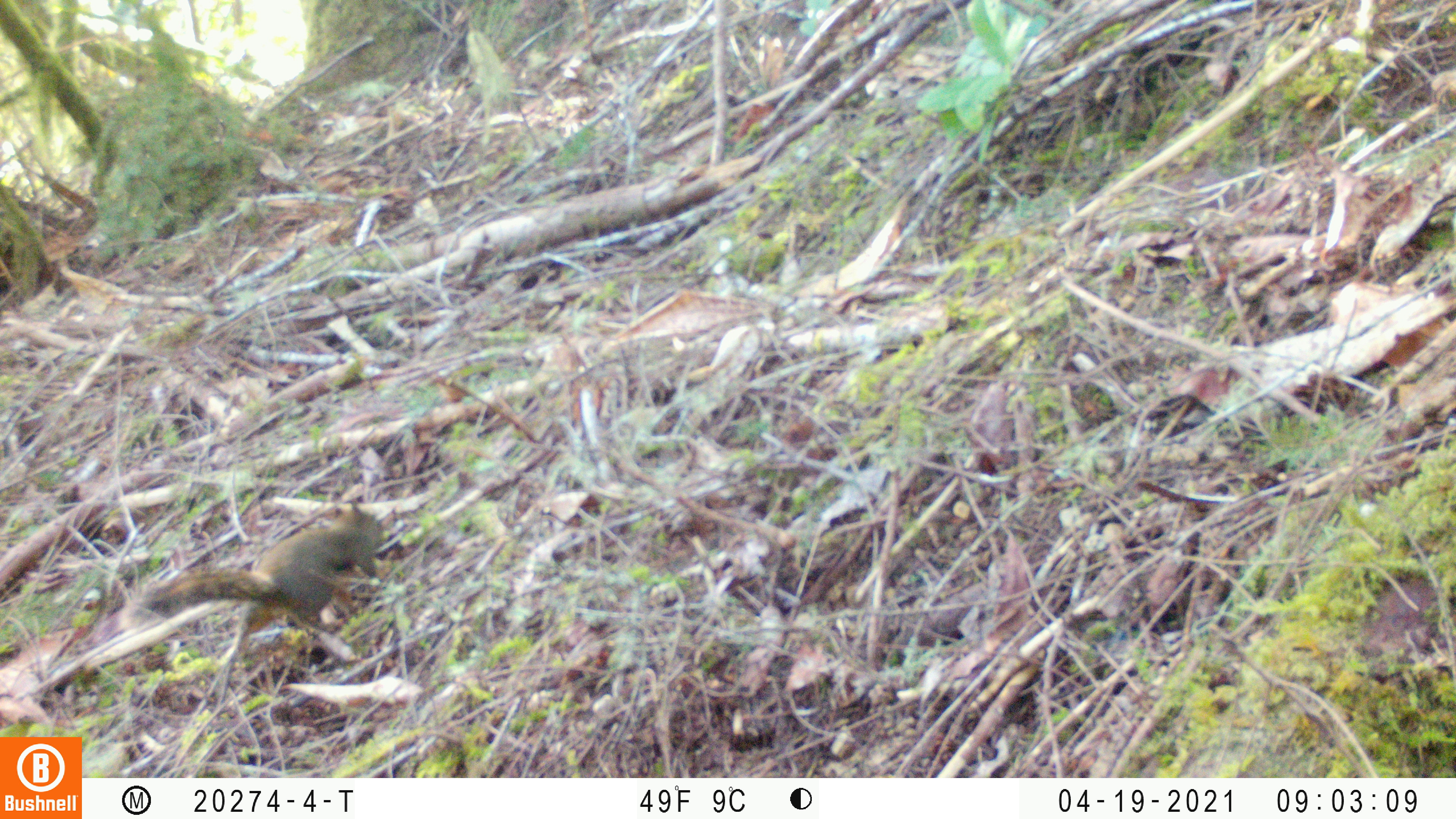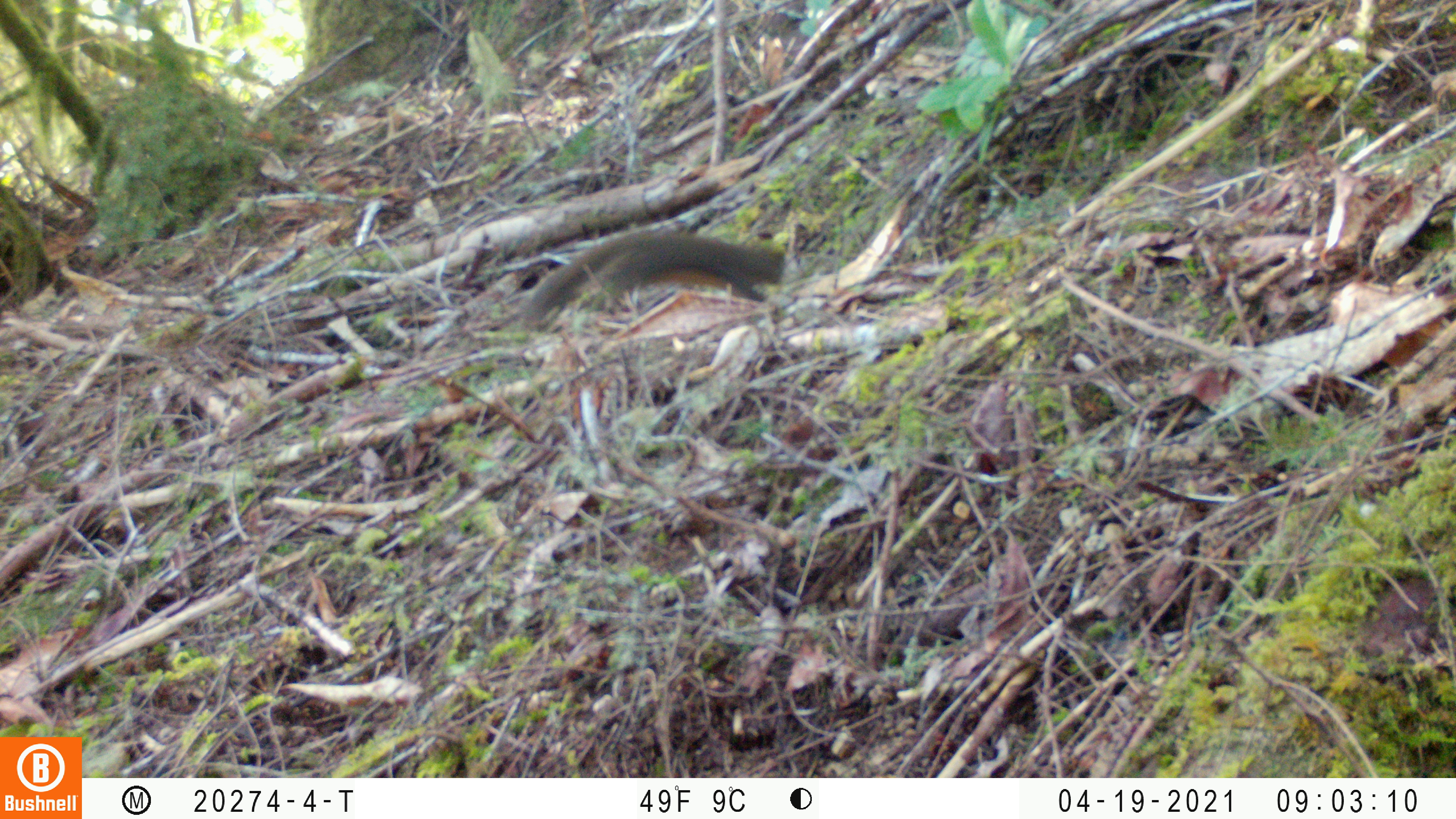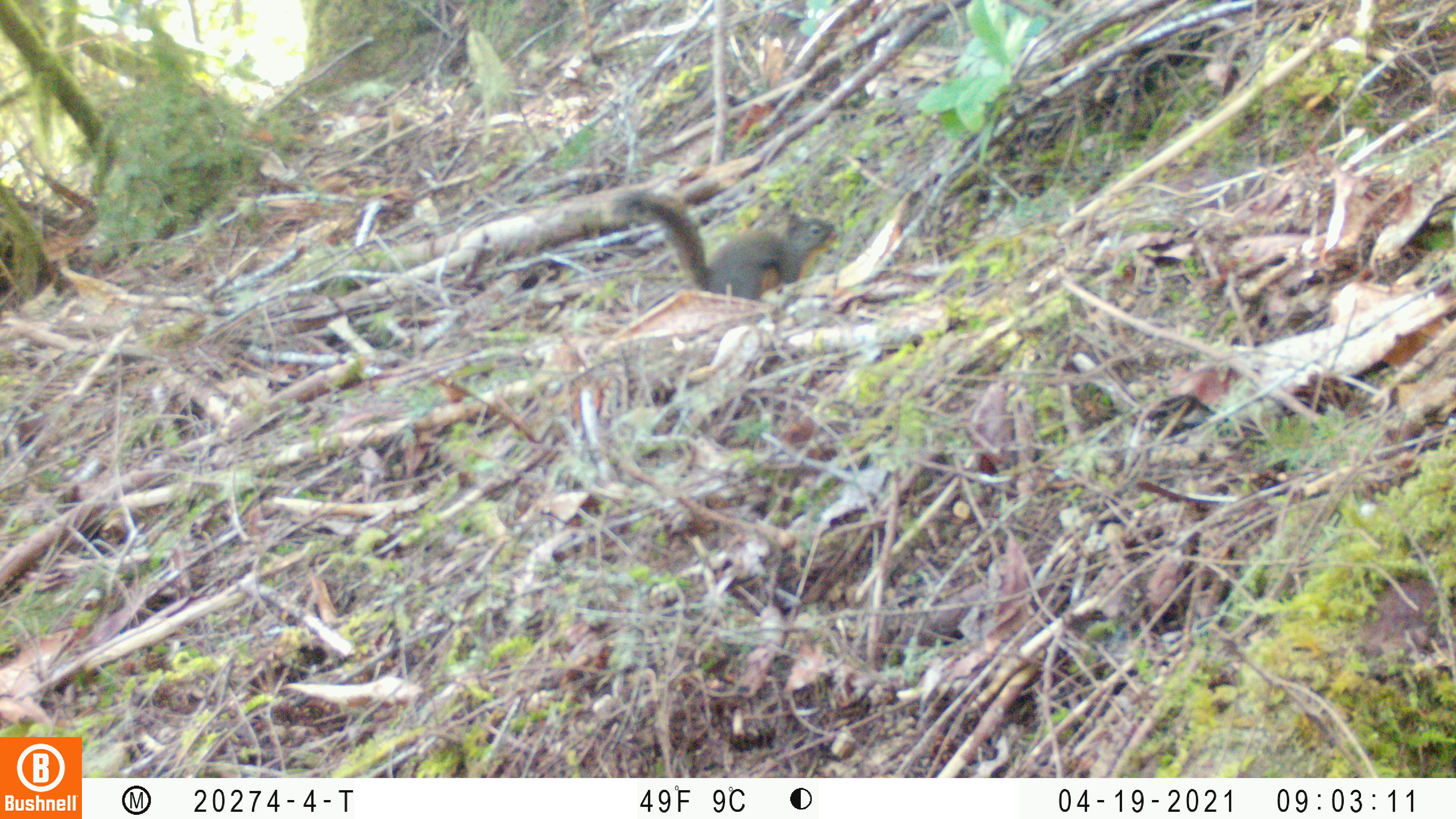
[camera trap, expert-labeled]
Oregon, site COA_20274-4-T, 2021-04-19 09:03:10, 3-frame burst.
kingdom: Animalia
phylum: Chordata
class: Mammalia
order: Rodentia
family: Sciuridae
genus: Tamiasciurus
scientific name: Tamiasciurus douglasii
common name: douglas squirrel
Douglas squirrel (Tamiasciurus douglasii).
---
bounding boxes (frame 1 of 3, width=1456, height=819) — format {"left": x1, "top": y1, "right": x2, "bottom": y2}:
douglas squirrel: {"left": 122, "top": 495, "right": 385, "bottom": 639}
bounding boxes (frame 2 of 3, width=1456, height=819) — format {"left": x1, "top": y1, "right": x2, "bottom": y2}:
douglas squirrel: {"left": 515, "top": 221, "right": 791, "bottom": 326}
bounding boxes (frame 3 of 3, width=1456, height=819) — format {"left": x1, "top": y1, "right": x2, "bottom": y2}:
douglas squirrel: {"left": 608, "top": 182, "right": 843, "bottom": 297}